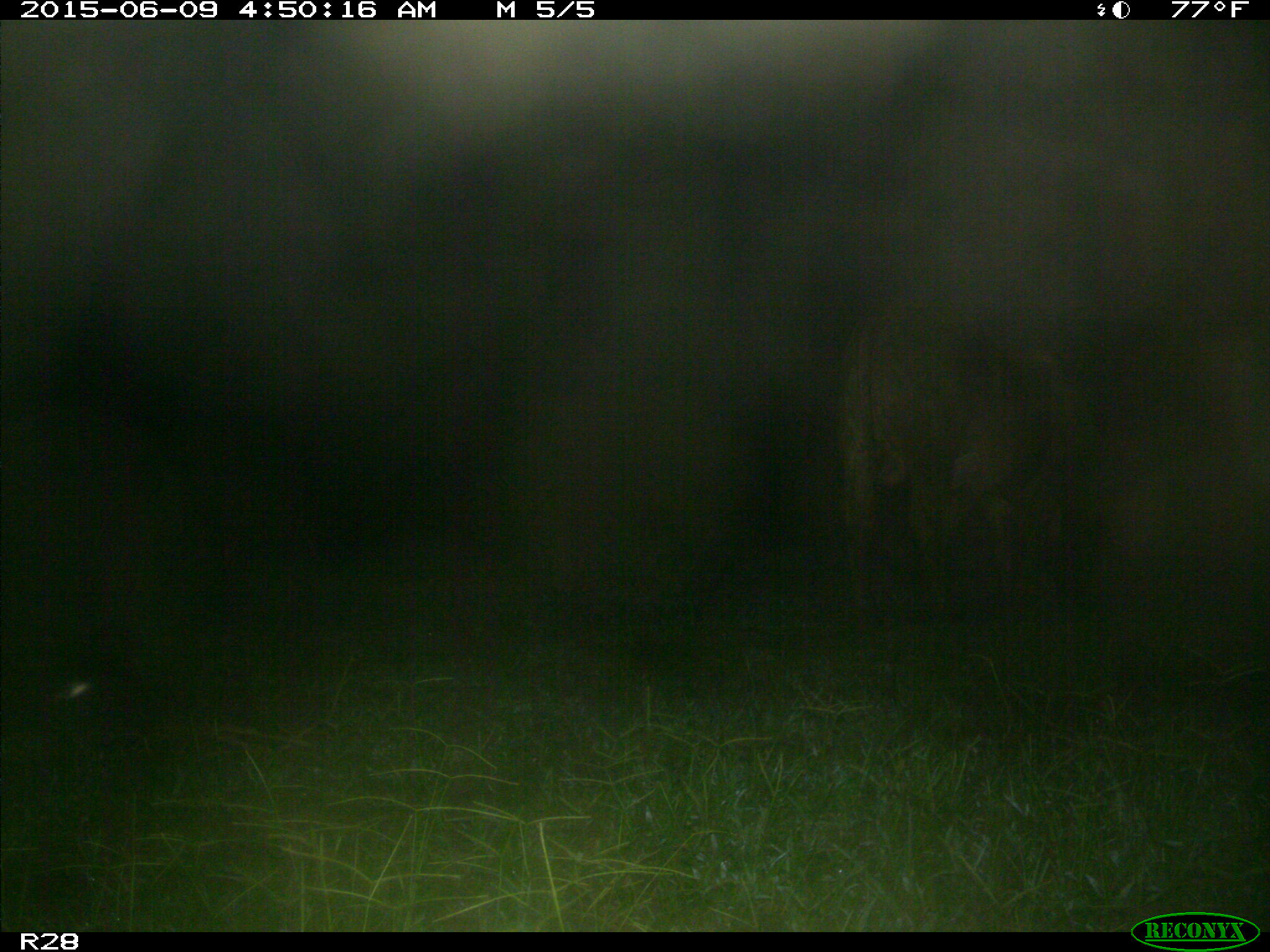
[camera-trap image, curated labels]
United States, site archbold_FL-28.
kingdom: Animalia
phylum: Chordata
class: Mammalia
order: Artiodactyla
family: Bovidae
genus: Bos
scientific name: Bos taurus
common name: domestic cow